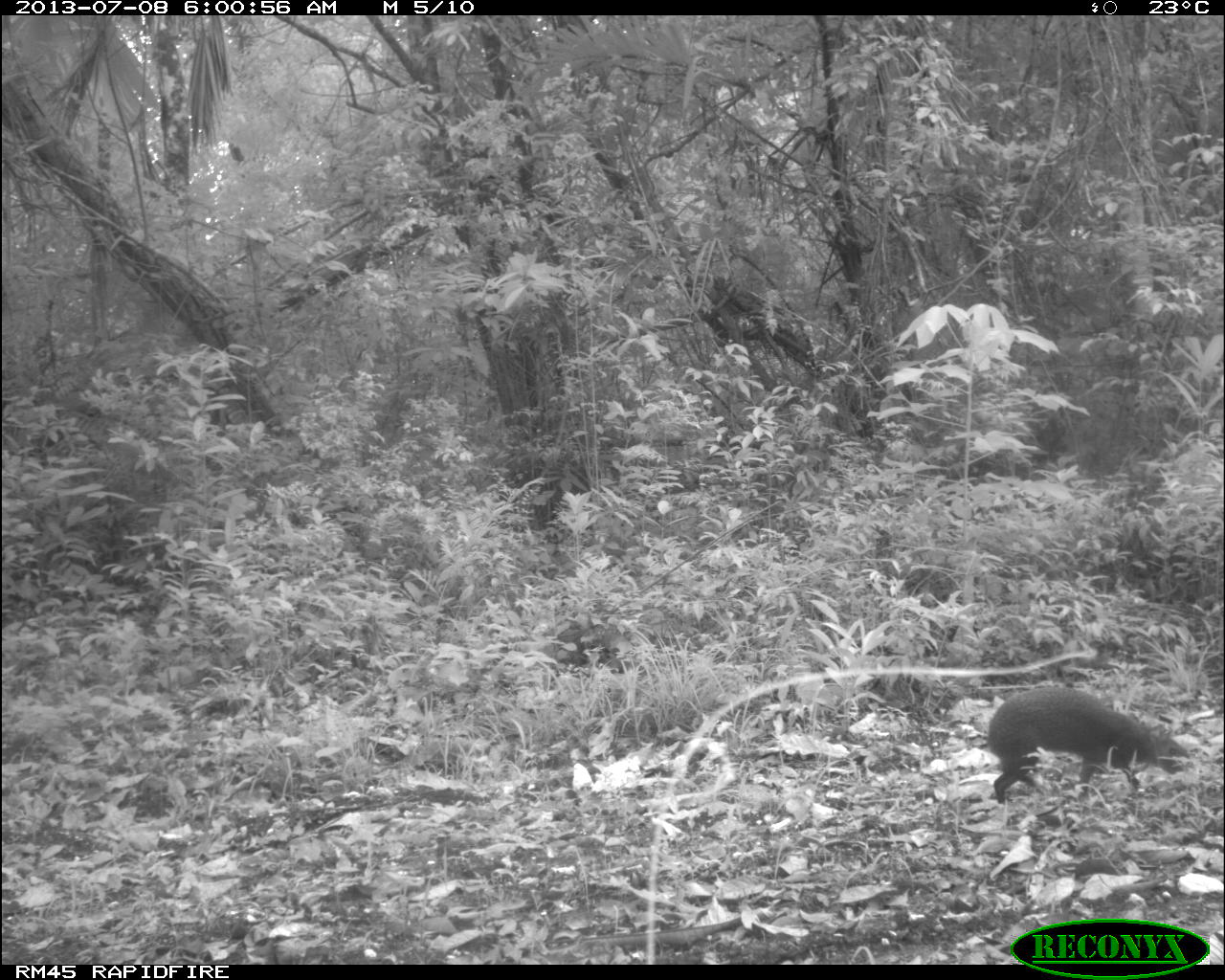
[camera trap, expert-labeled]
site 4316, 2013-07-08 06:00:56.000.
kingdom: Animalia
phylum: Chordata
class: Mammalia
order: Rodentia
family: Dasyproctidae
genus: Dasyprocta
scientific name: Dasyprocta punctata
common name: central american agouti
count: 1